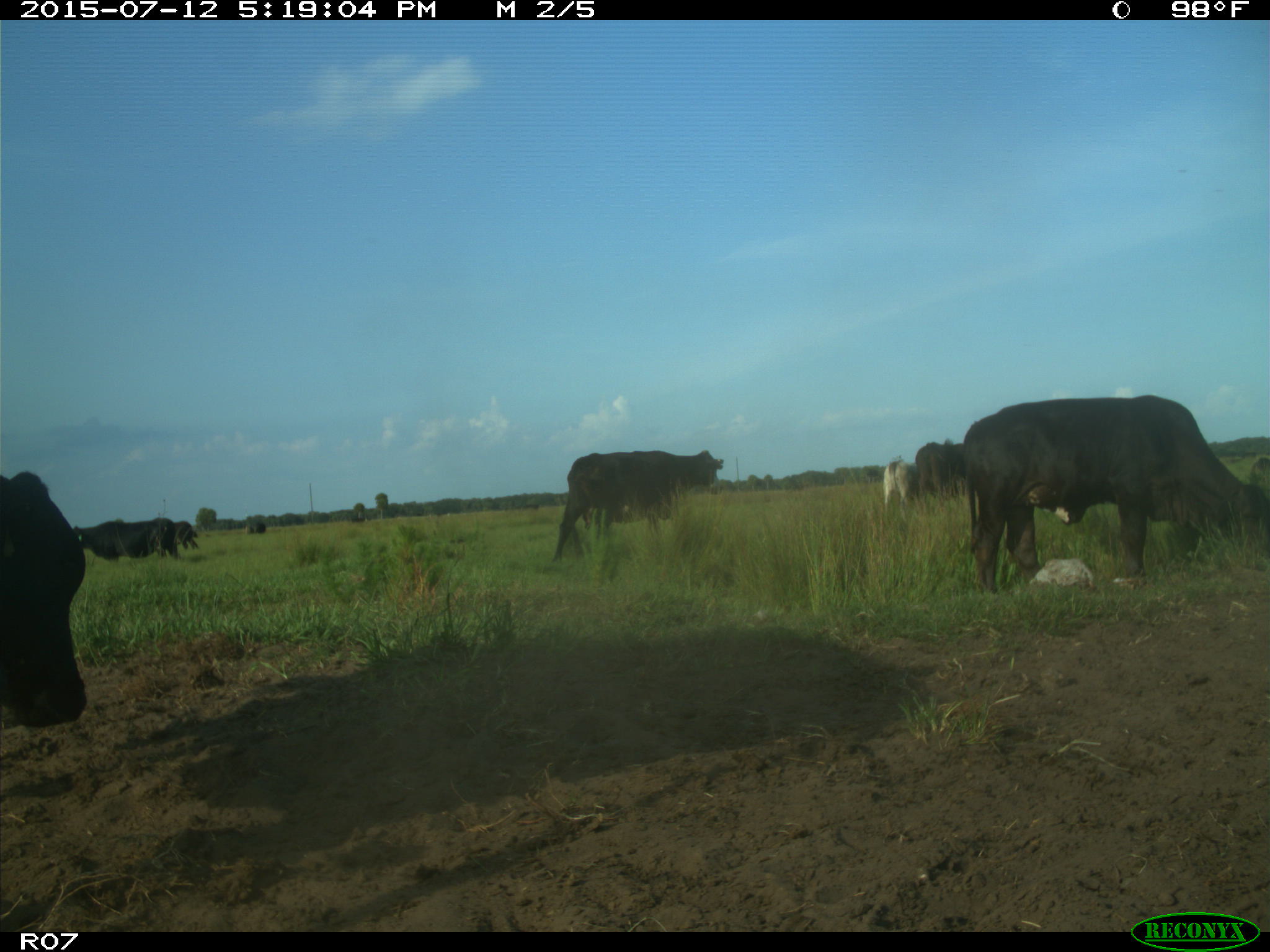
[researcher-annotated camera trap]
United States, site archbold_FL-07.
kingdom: Animalia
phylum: Chordata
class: Mammalia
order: Artiodactyla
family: Bovidae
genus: Bos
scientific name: Bos taurus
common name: domestic cow